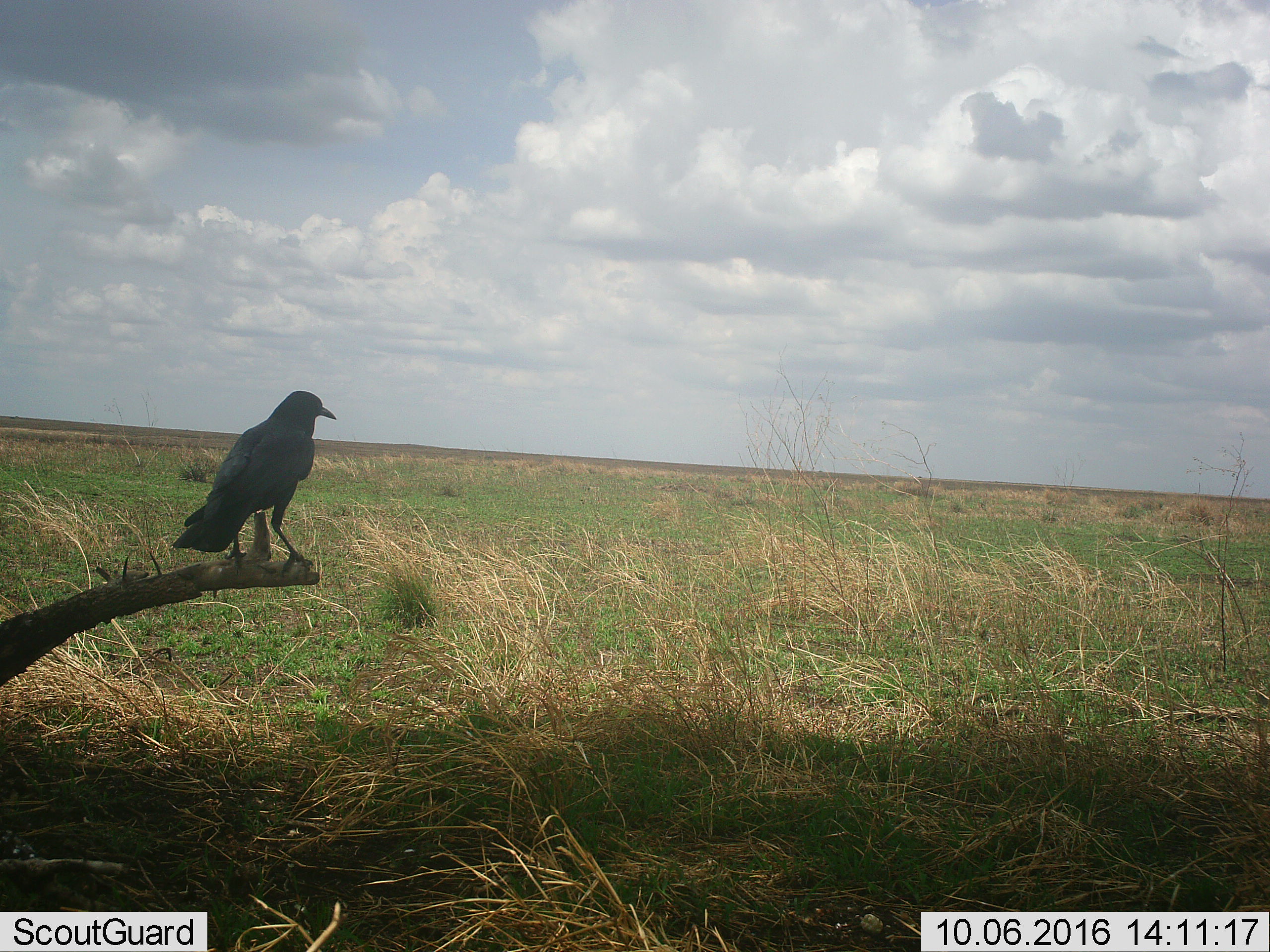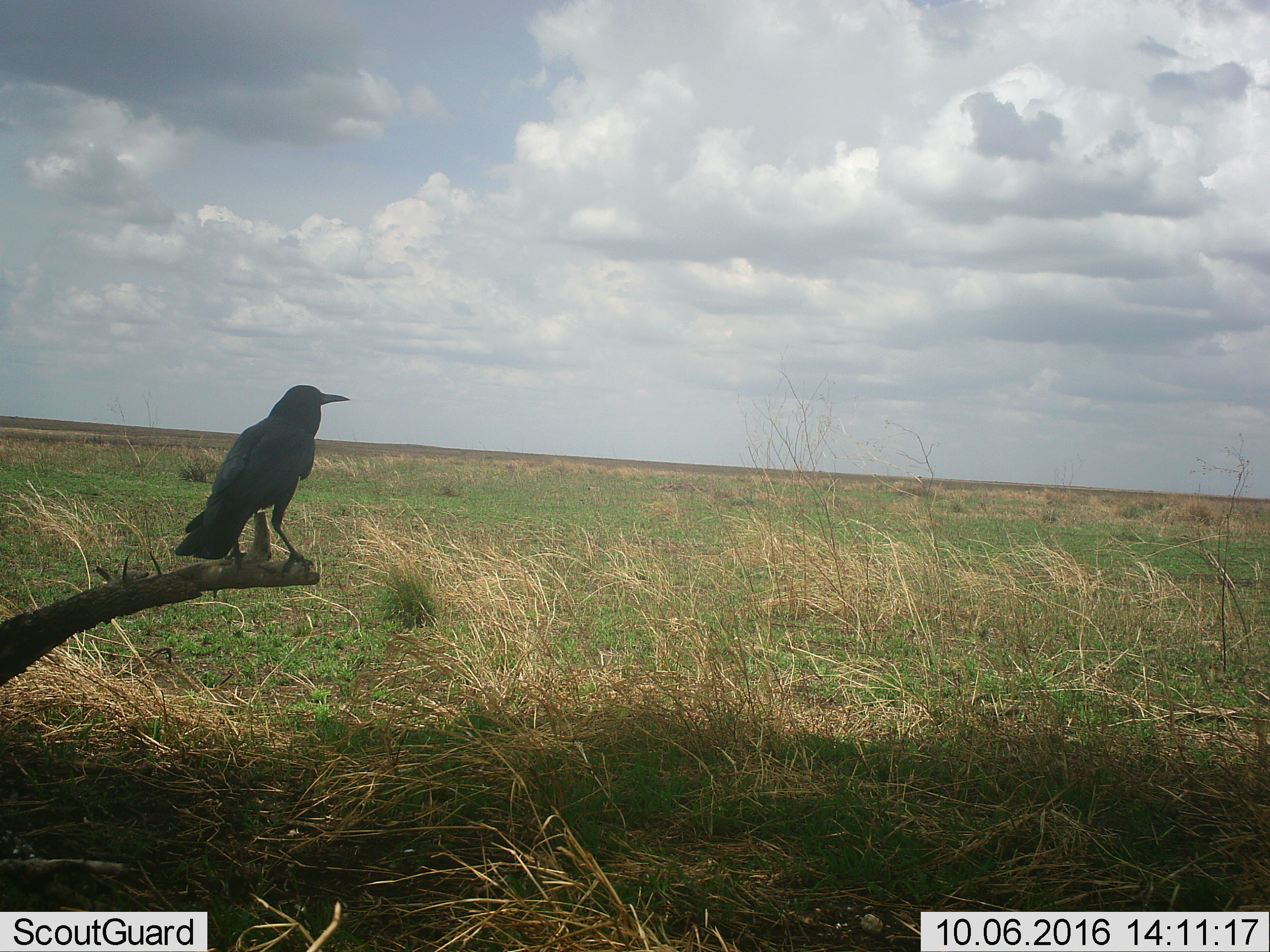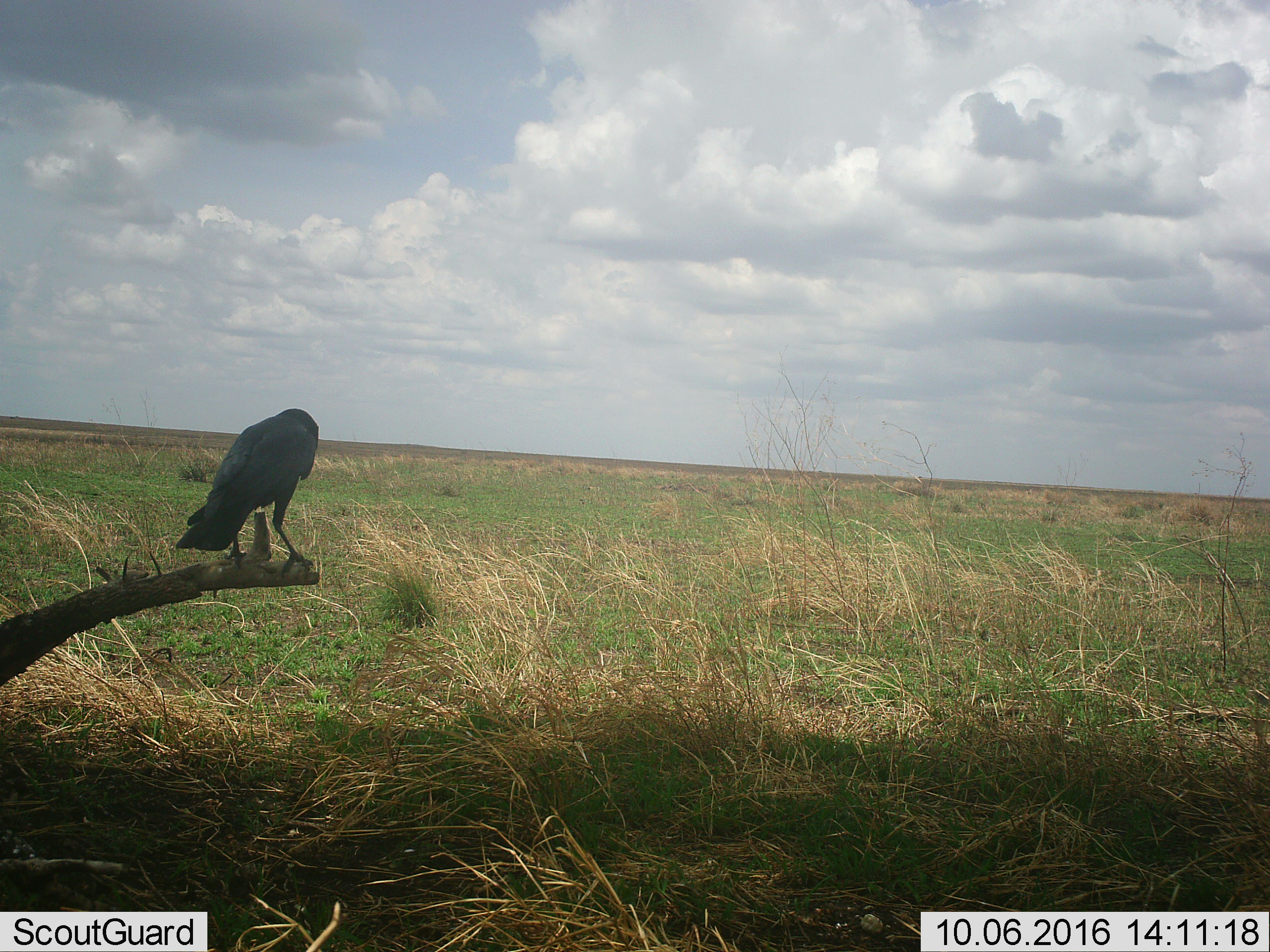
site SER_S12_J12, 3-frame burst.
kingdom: Animalia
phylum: Chordata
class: Aves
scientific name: Aves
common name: bird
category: birdother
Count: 1.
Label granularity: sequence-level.